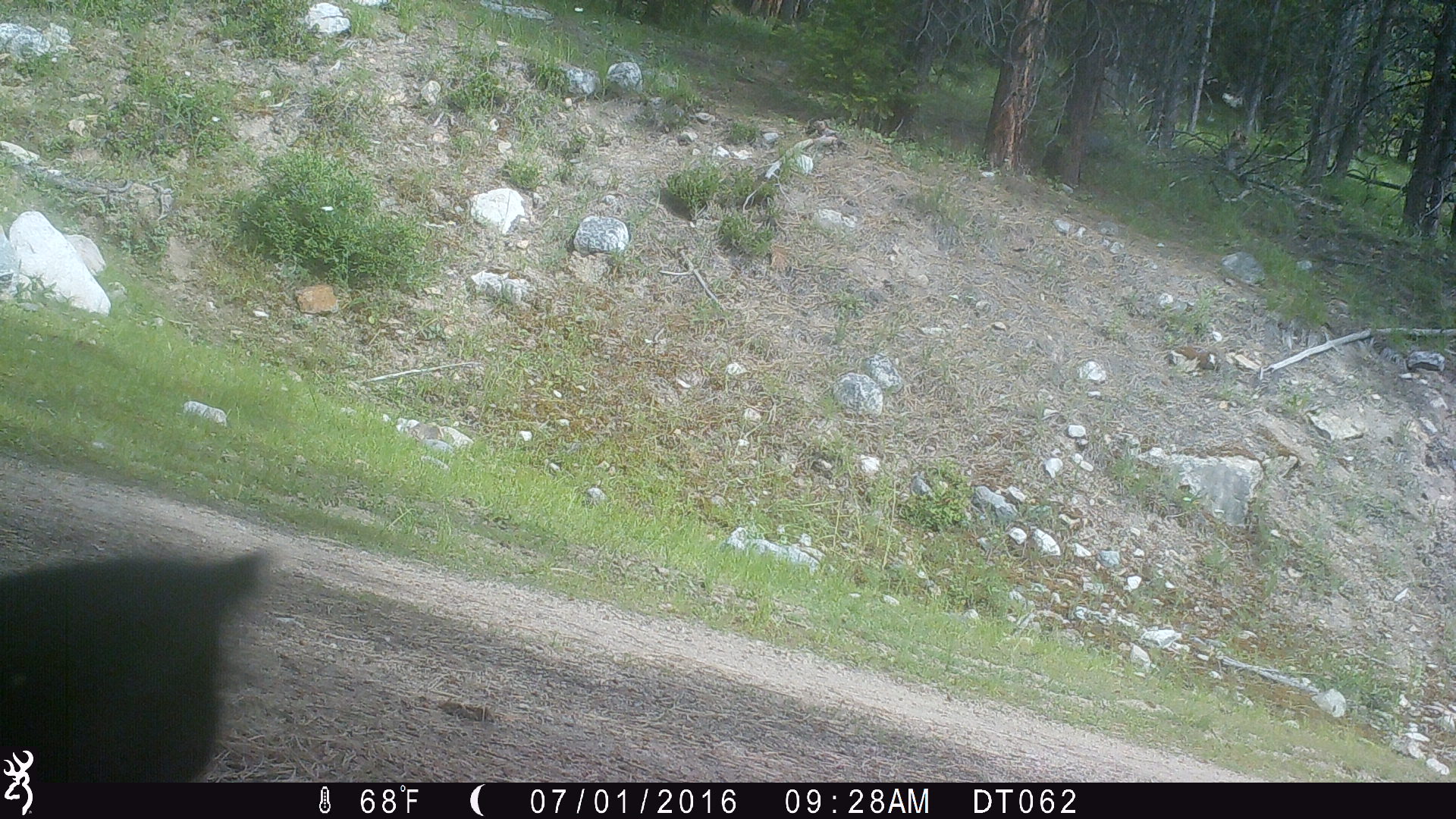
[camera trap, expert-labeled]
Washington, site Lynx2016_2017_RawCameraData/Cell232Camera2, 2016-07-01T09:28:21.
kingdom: Animalia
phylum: Chordata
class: Mammalia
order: Artiodactyla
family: Bovidae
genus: Bos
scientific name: Bos taurus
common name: domestic cattle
Domestic cattle (Bos taurus). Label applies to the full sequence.